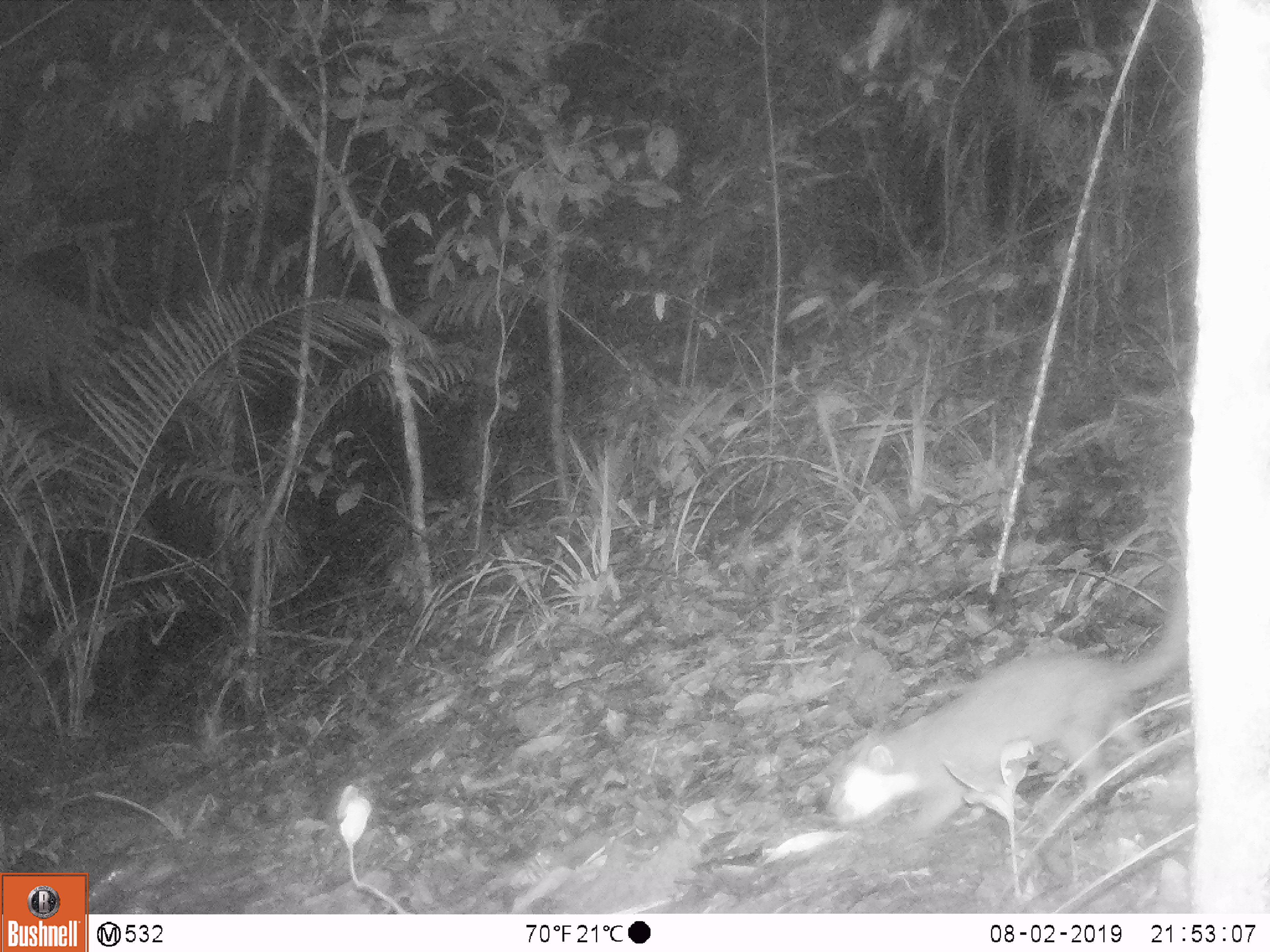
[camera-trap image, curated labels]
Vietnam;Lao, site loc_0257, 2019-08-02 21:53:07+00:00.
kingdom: Animalia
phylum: Chordata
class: Mammalia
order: Carnivora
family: Mustelidae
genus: Melogale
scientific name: Melogale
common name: ferret badger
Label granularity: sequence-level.